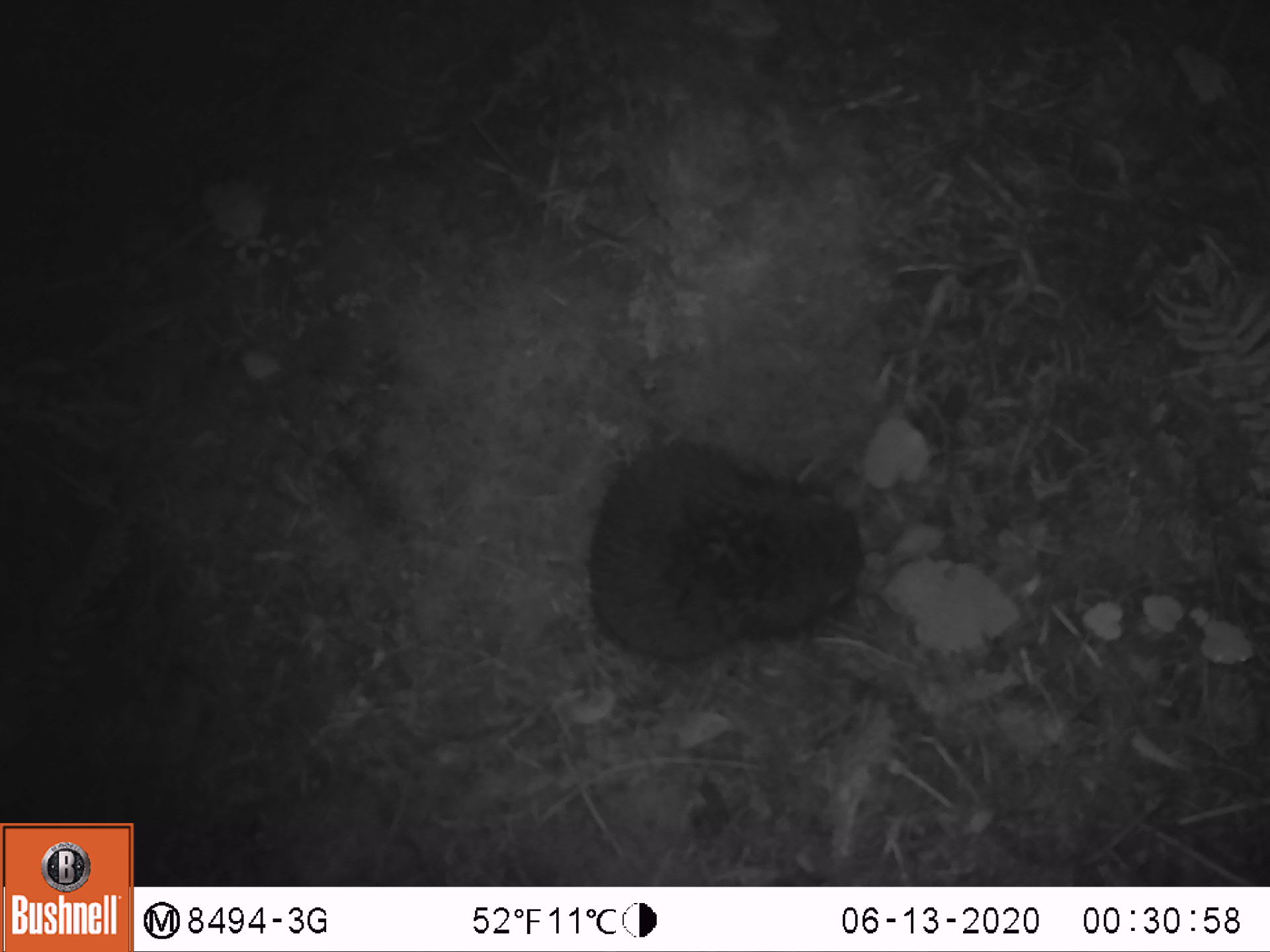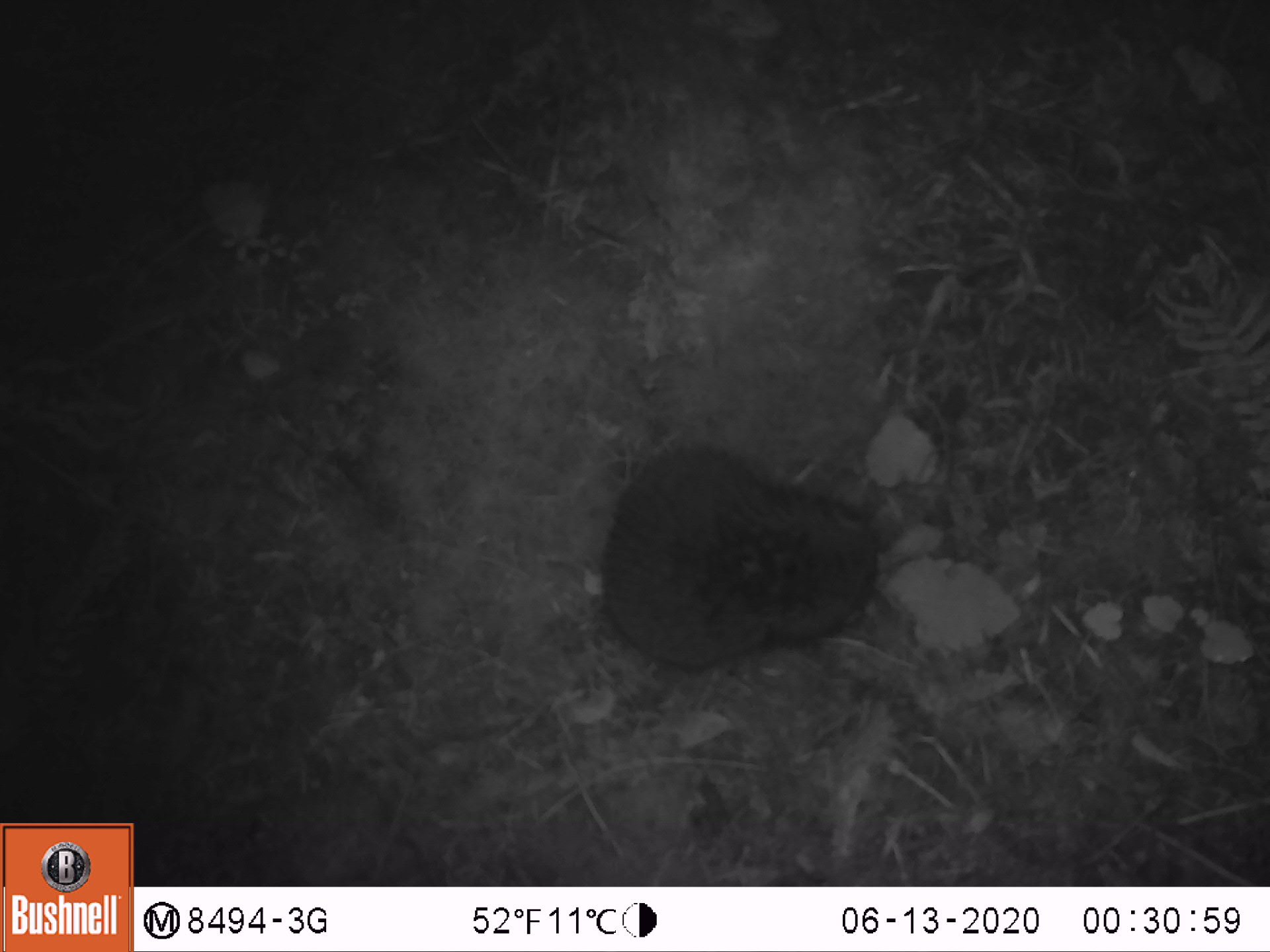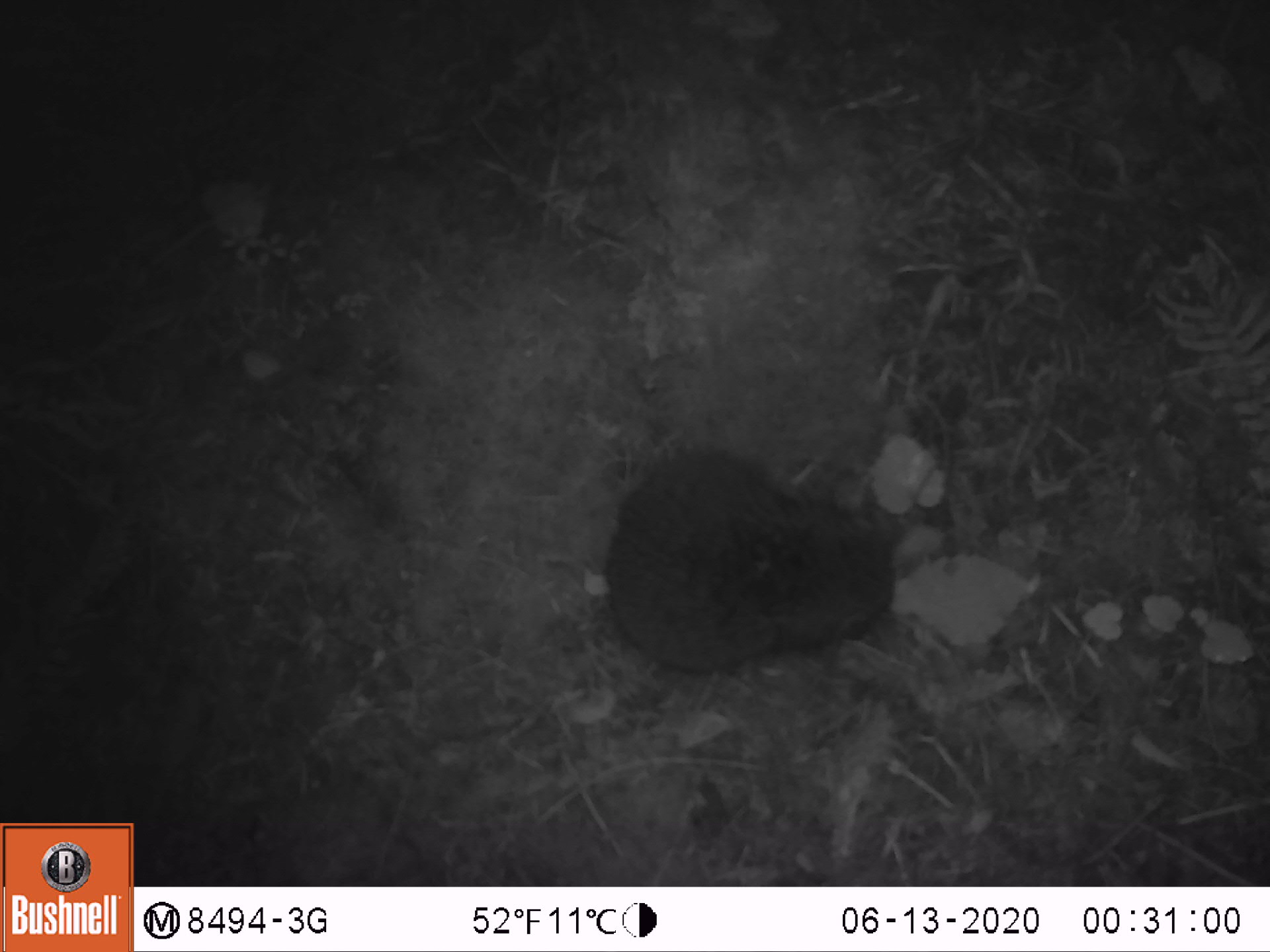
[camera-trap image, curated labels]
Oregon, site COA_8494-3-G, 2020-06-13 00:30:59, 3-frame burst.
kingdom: Animalia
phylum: Chordata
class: Mammalia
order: Rodentia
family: Aplodontiidae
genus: Aplodontia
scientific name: Aplodontia rufa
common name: mountain beaver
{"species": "mountain beaver (Aplodontia rufa)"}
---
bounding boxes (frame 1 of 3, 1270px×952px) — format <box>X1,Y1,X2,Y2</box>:
mountain beaver: <box>583,428,871,675</box>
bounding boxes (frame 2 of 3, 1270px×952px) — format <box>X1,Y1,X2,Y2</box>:
mountain beaver: <box>594,430,891,684</box>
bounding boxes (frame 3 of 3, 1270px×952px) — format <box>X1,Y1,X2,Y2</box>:
mountain beaver: <box>600,424,913,684</box>